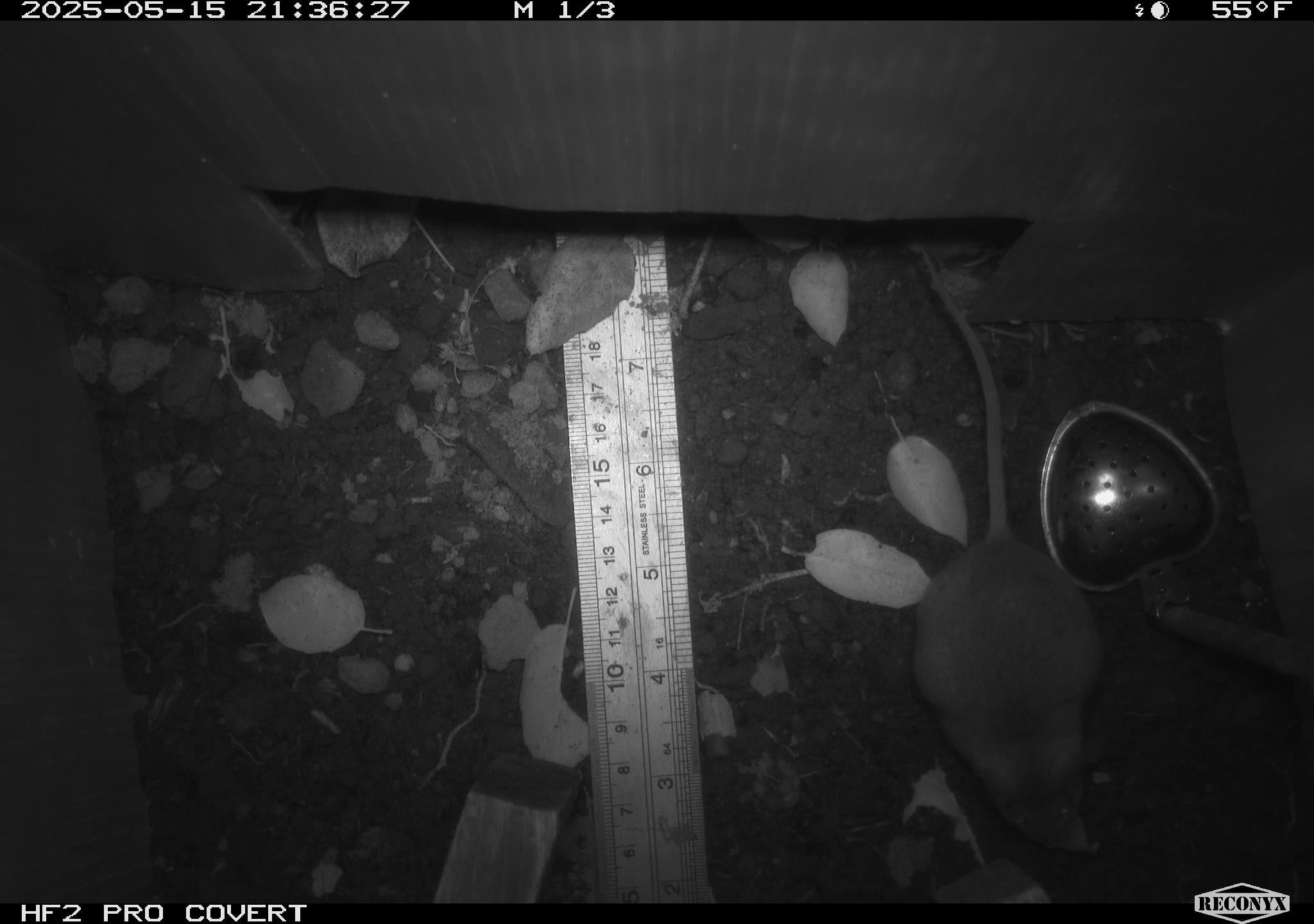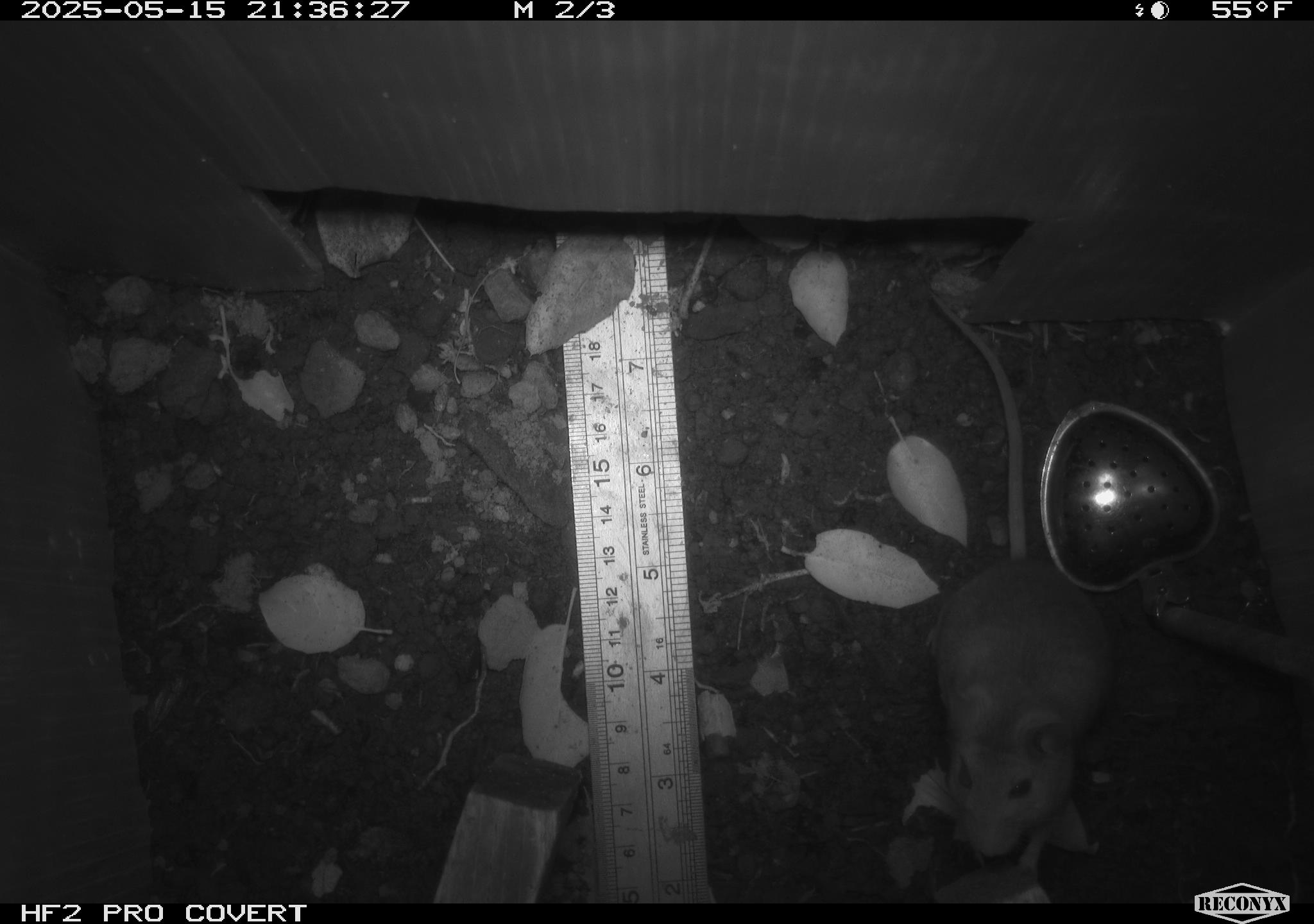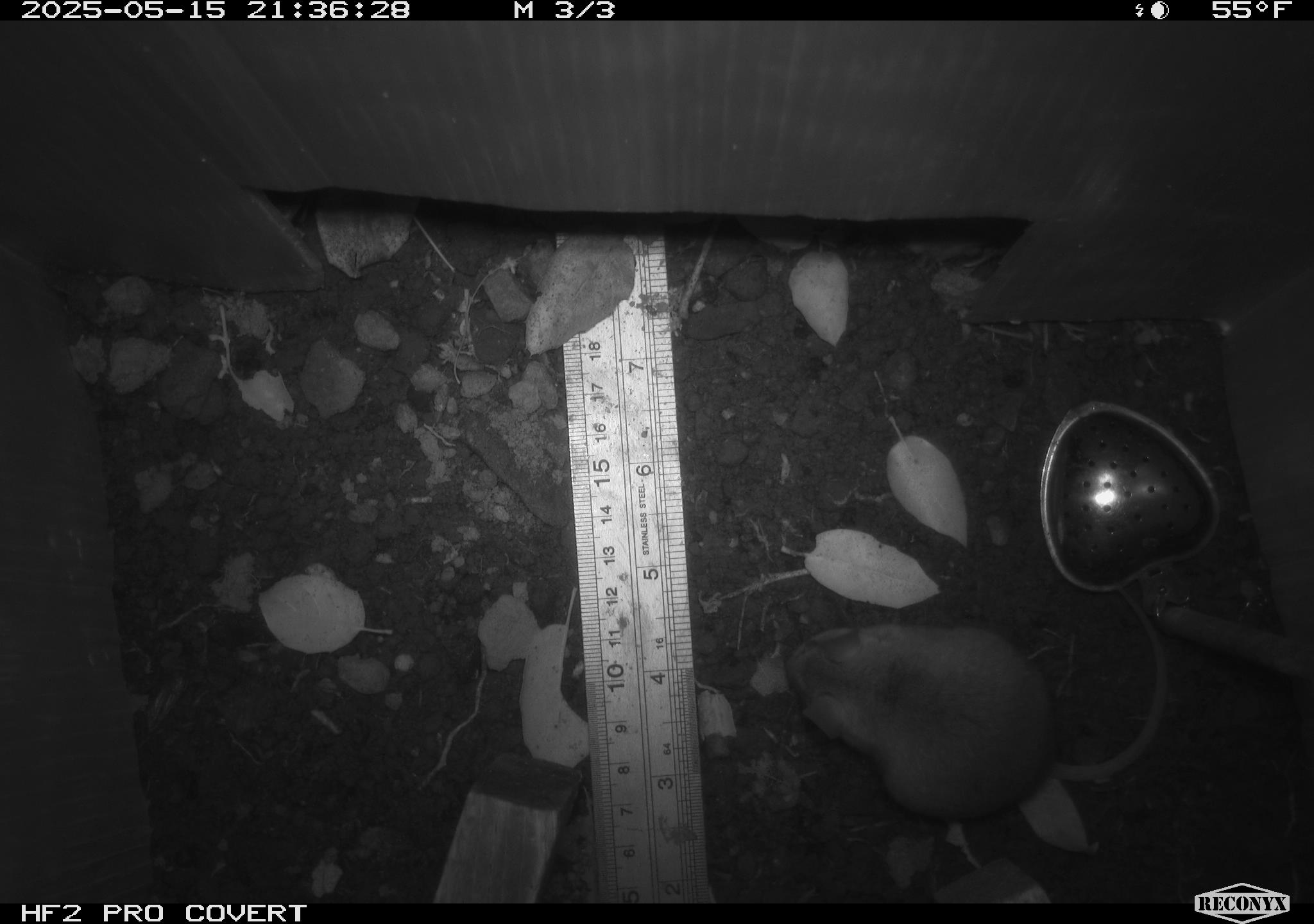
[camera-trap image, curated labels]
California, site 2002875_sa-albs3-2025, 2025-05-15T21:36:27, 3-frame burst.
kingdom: Animalia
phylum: Chordata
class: Mammalia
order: Rodentia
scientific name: Rodentia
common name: mouse species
Mouse species (Rodentia).